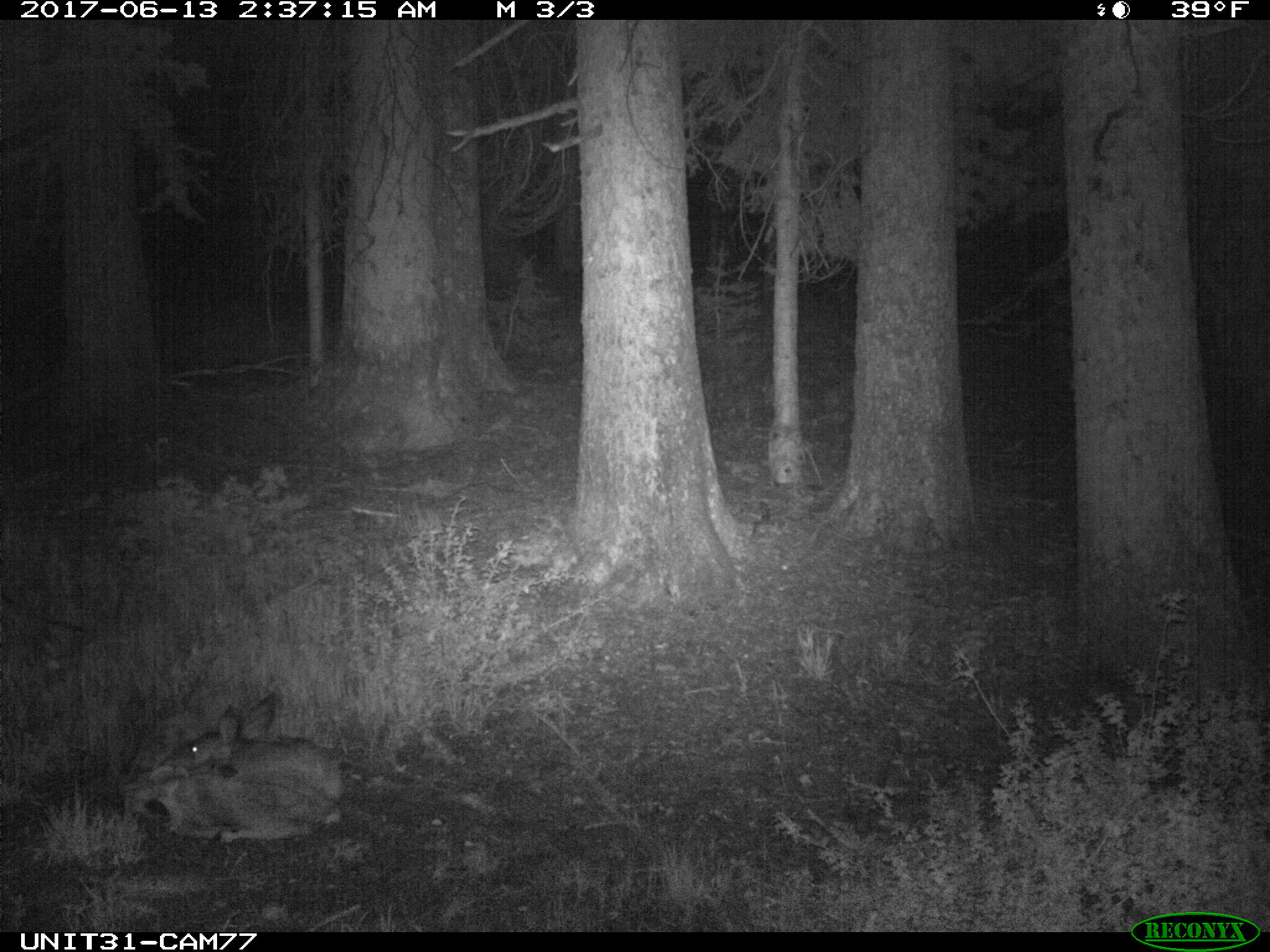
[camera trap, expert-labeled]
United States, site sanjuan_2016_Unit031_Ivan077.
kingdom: Animalia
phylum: Chordata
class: Mammalia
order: Artiodactyla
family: Cervidae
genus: Odocoileus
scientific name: Odocoileus hemionus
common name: mule deer